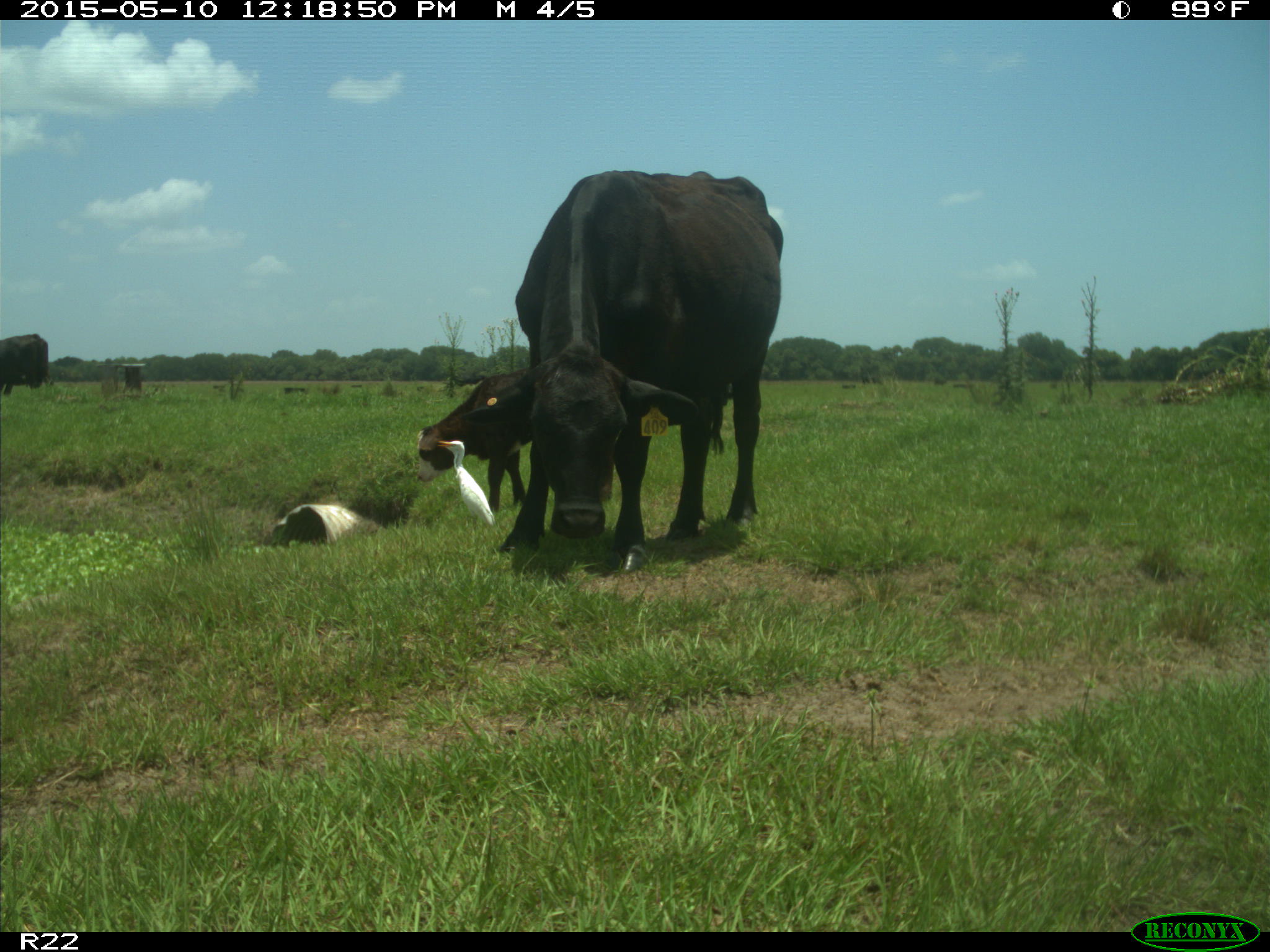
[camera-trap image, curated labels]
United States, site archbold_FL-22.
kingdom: Animalia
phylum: Chordata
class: Mammalia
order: Artiodactyla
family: Bovidae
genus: Bos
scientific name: Bos taurus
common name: domestic cow